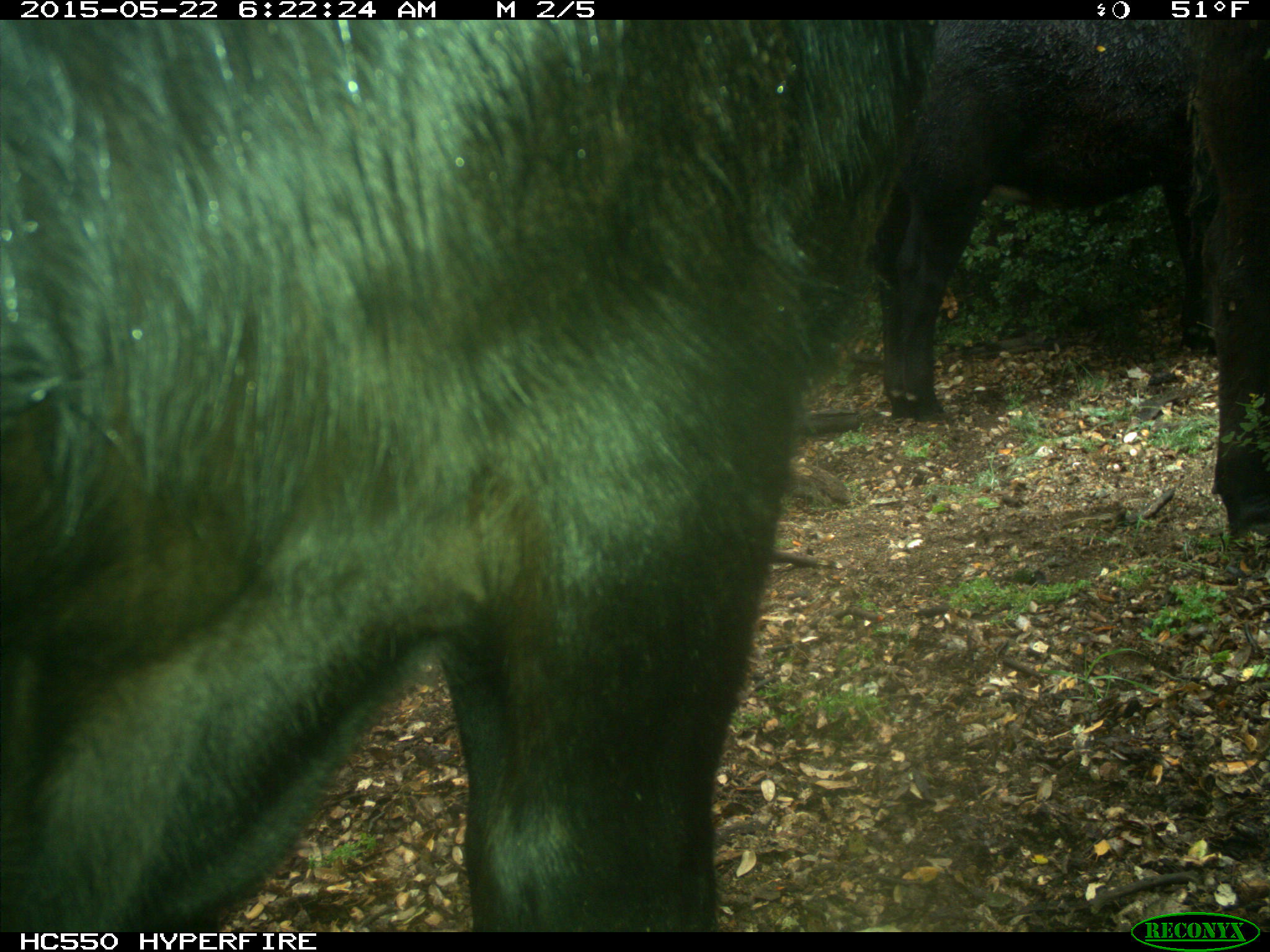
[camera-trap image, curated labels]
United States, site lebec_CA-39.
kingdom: Animalia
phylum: Chordata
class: Mammalia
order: Artiodactyla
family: Bovidae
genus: Bos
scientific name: Bos taurus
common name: domestic cow